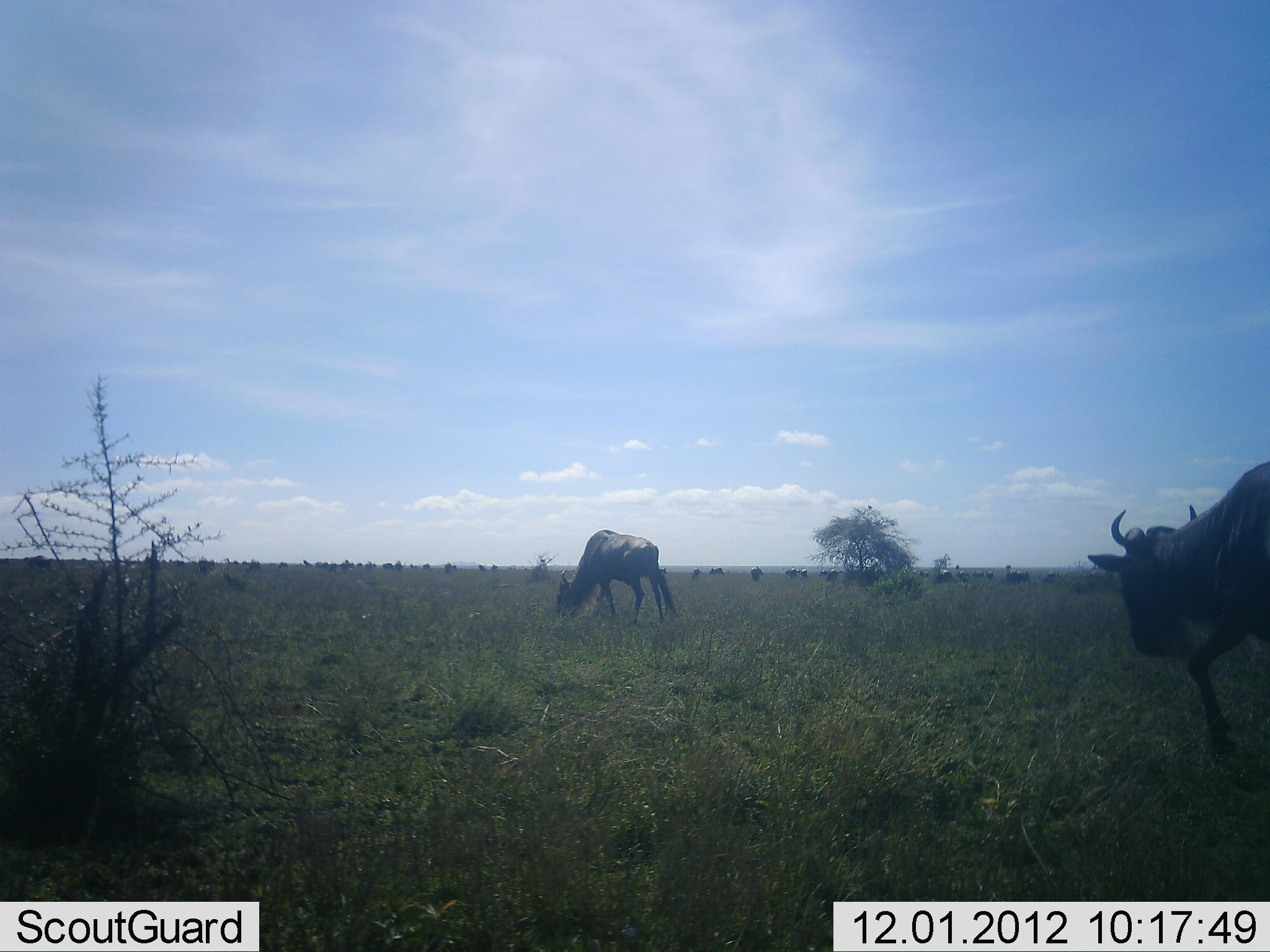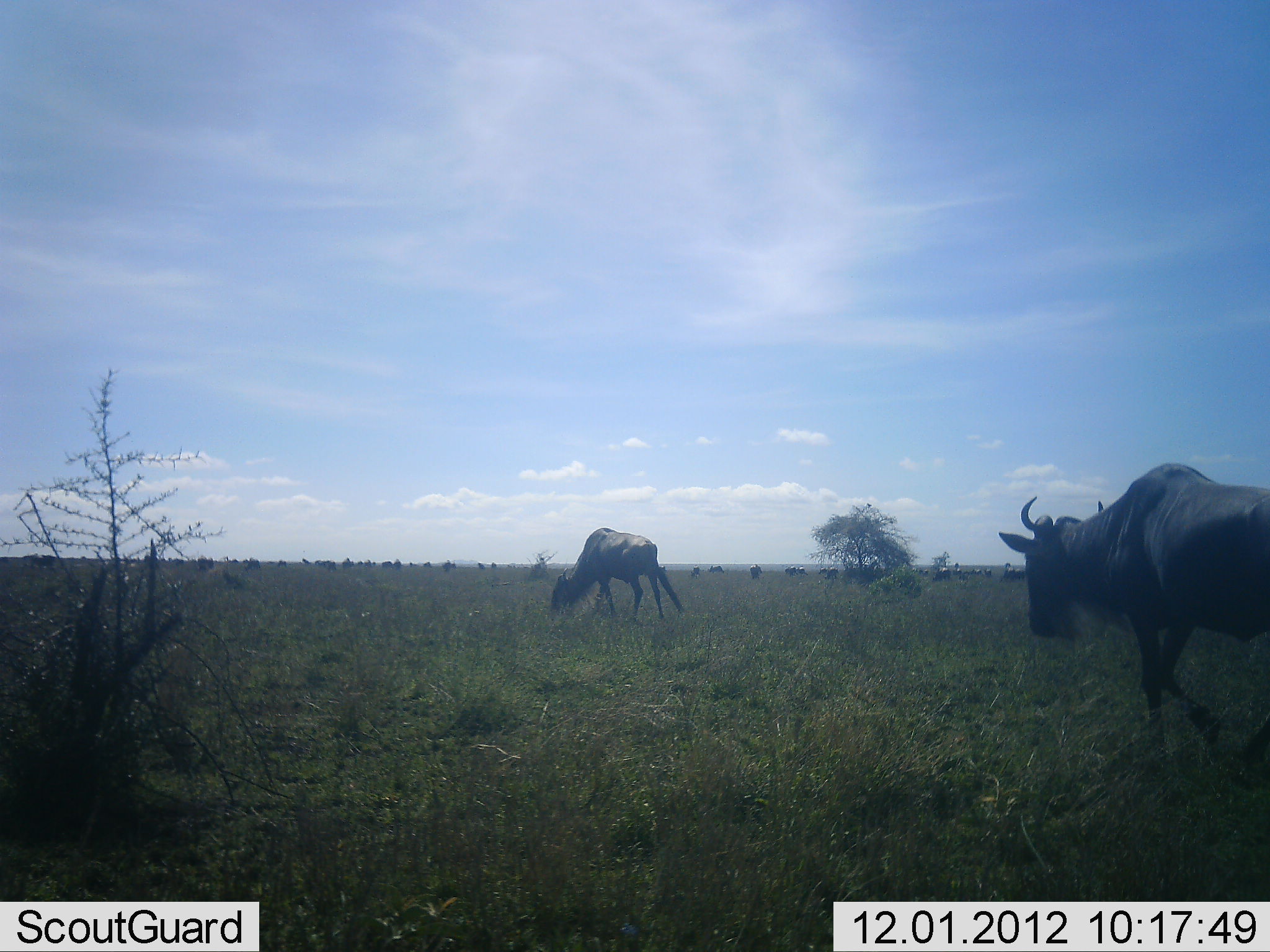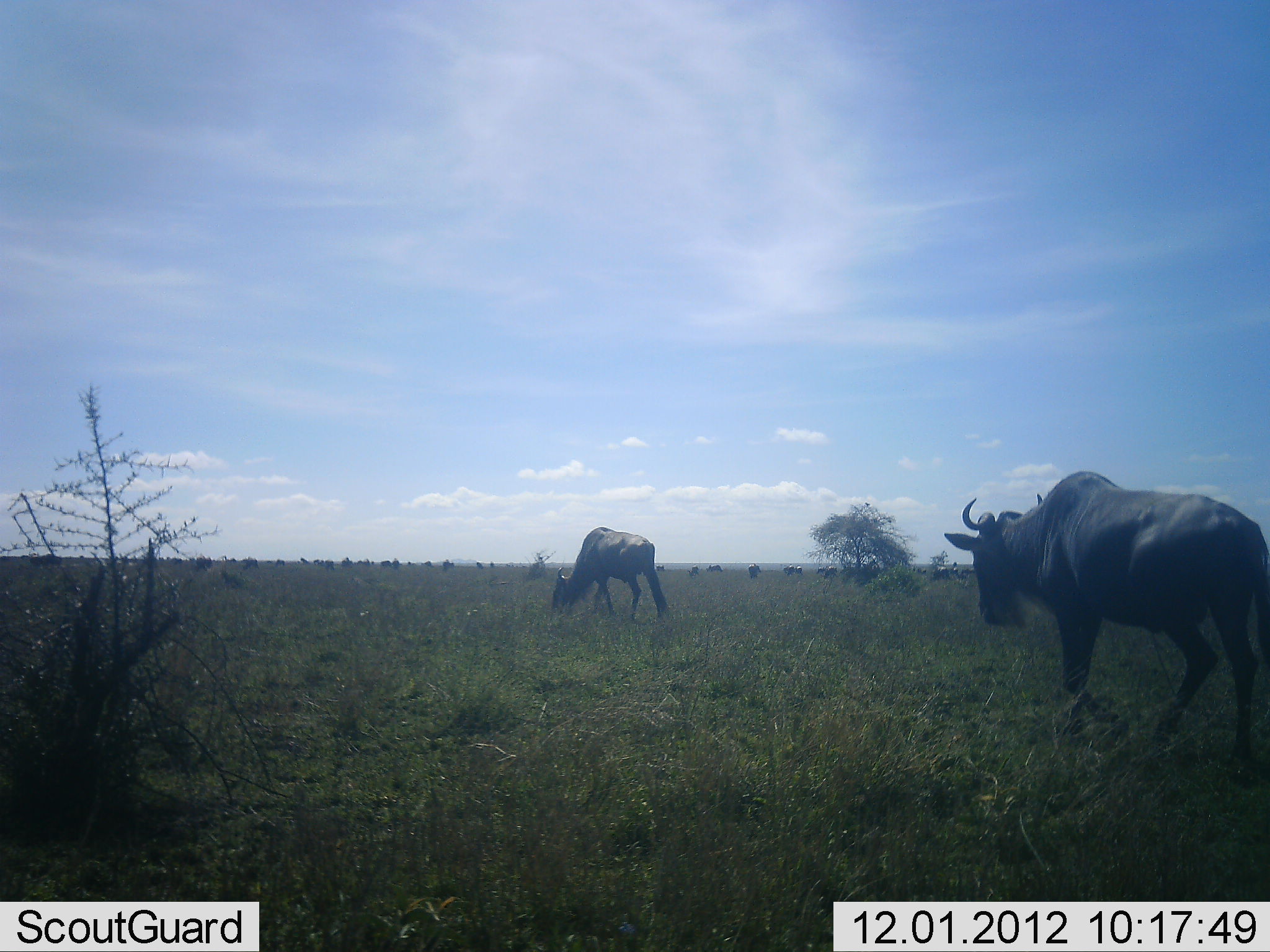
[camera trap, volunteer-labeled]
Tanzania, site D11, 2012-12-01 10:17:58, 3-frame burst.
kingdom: Animalia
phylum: Chordata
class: Mammalia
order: Artiodactyla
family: Bovidae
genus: Connochaetes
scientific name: Connochaetes taurinus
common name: blue wildebeest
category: wildebeest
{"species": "wildebeest (blue wildebeest) (Connochaetes taurinus)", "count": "3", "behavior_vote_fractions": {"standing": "10%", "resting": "0%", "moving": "100%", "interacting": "0%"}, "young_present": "0%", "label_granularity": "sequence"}